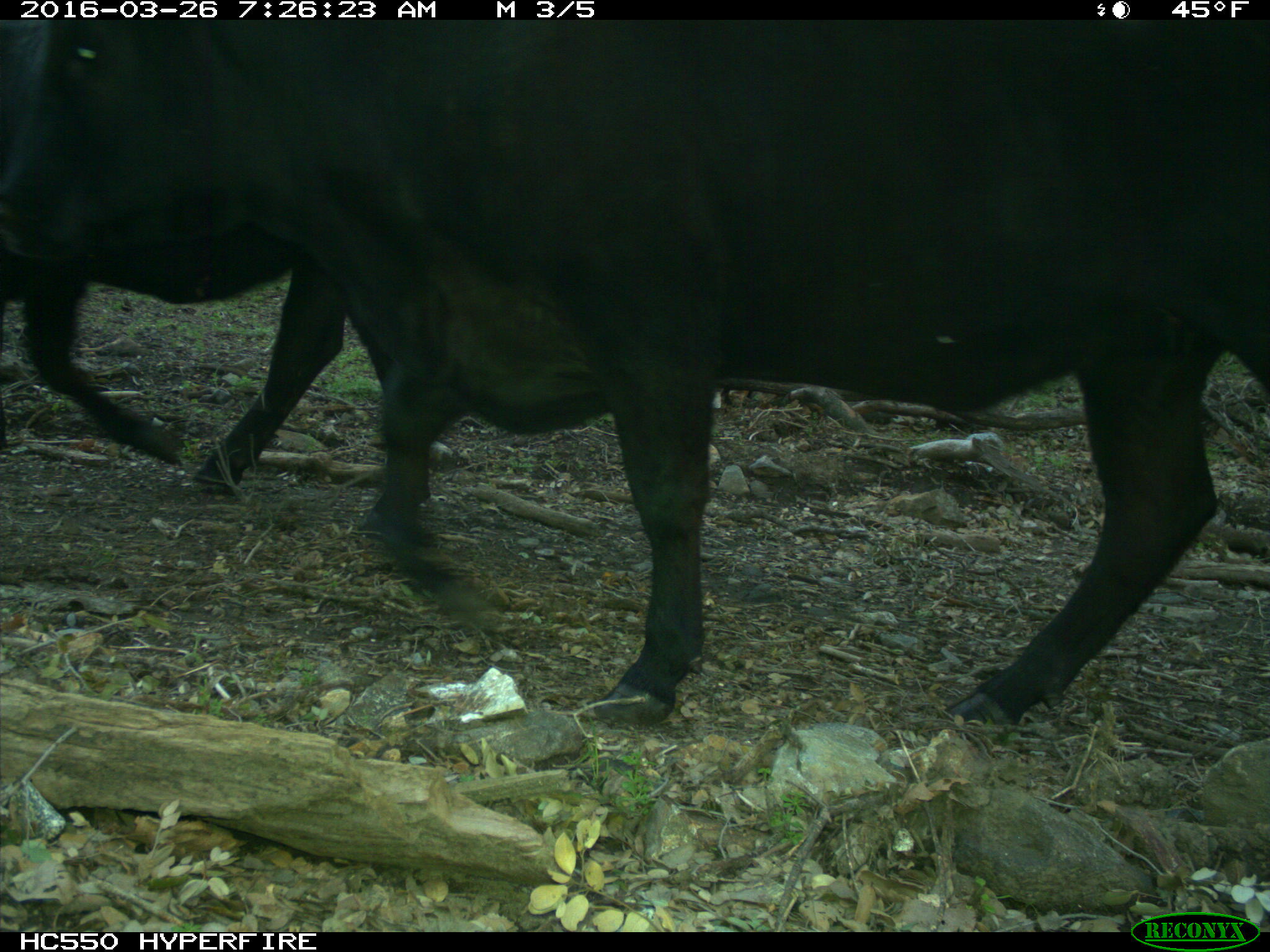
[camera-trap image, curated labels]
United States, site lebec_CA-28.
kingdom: Animalia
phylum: Chordata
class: Mammalia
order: Artiodactyla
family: Bovidae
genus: Bos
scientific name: Bos taurus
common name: domestic cow